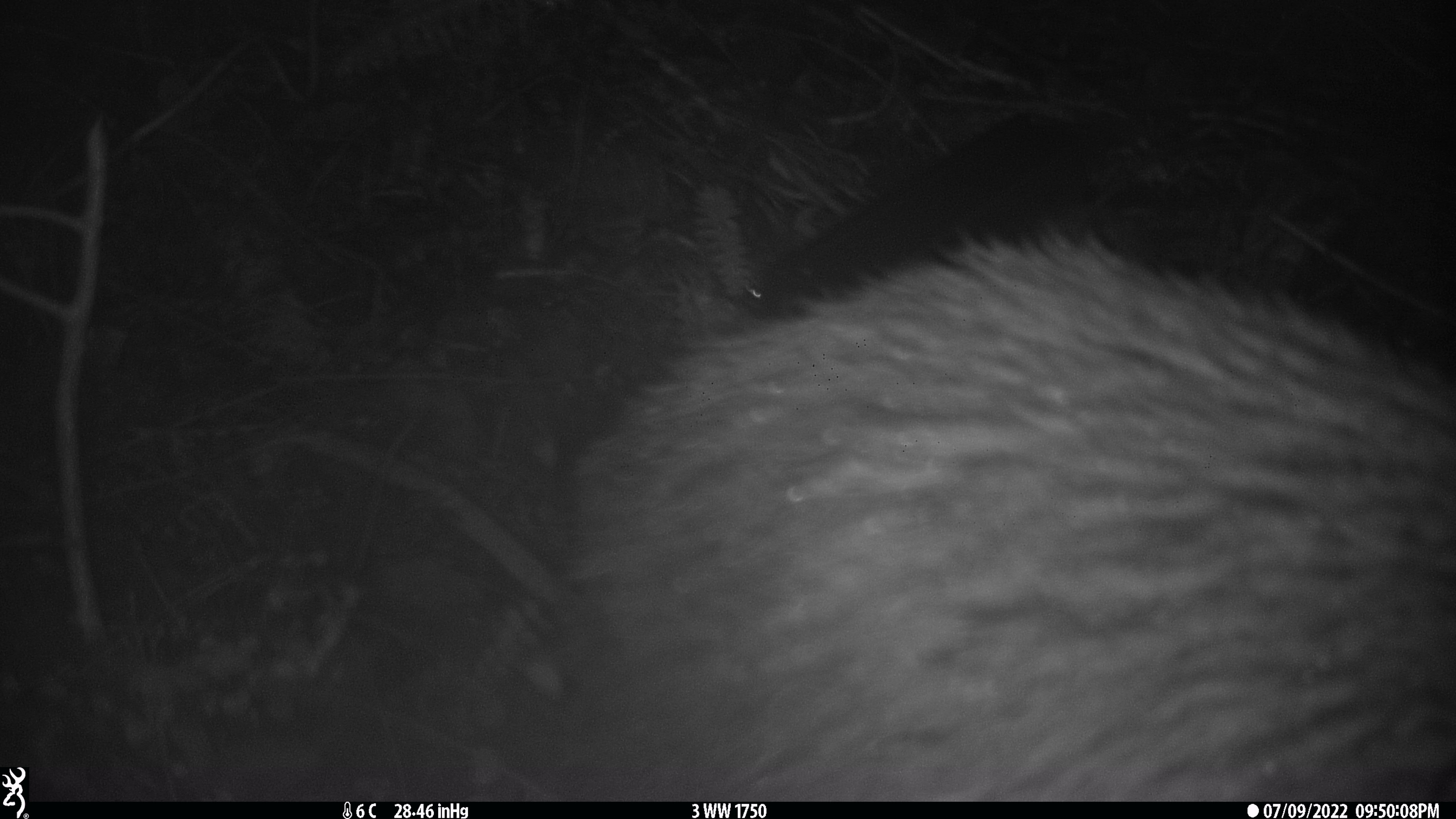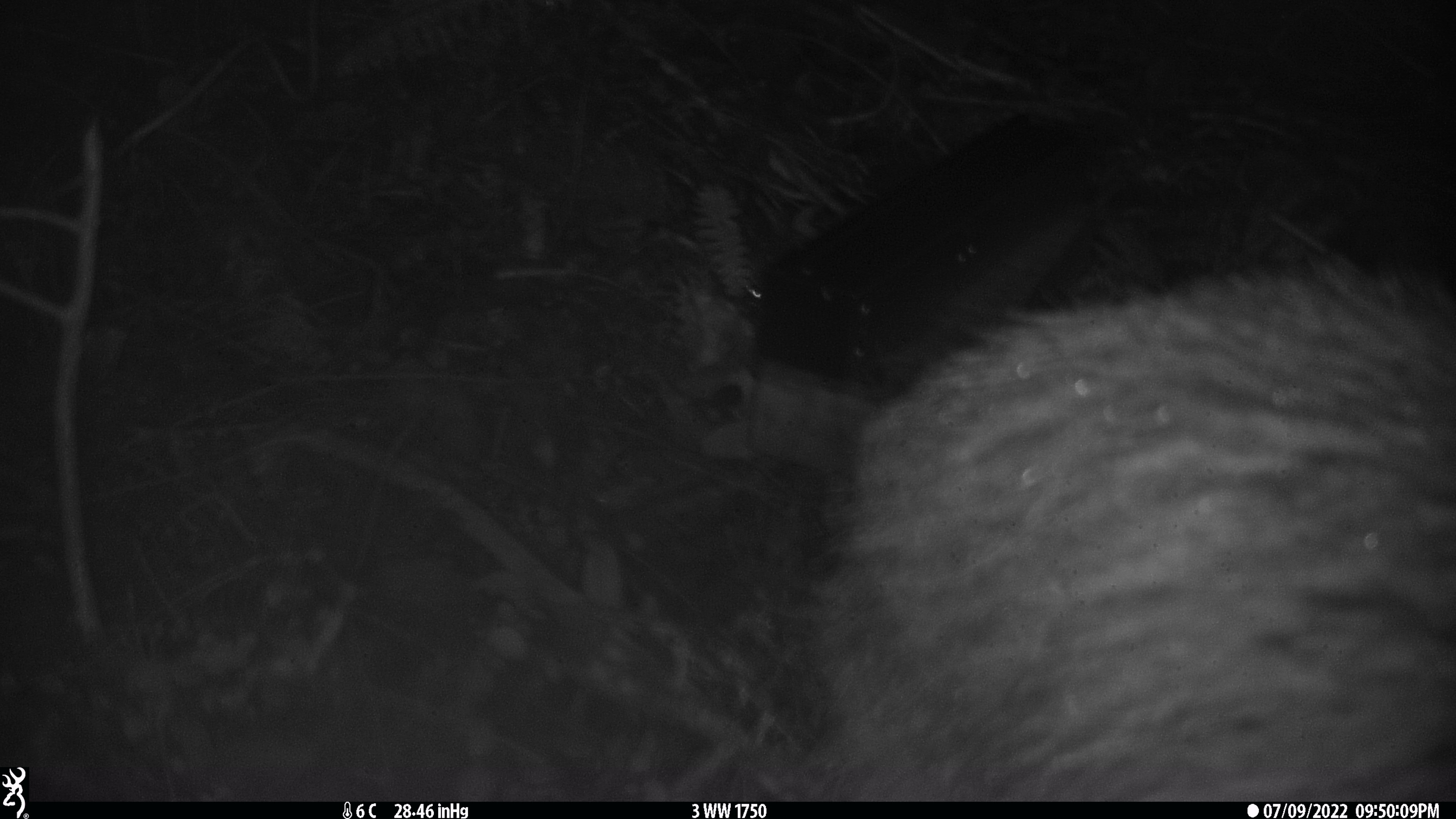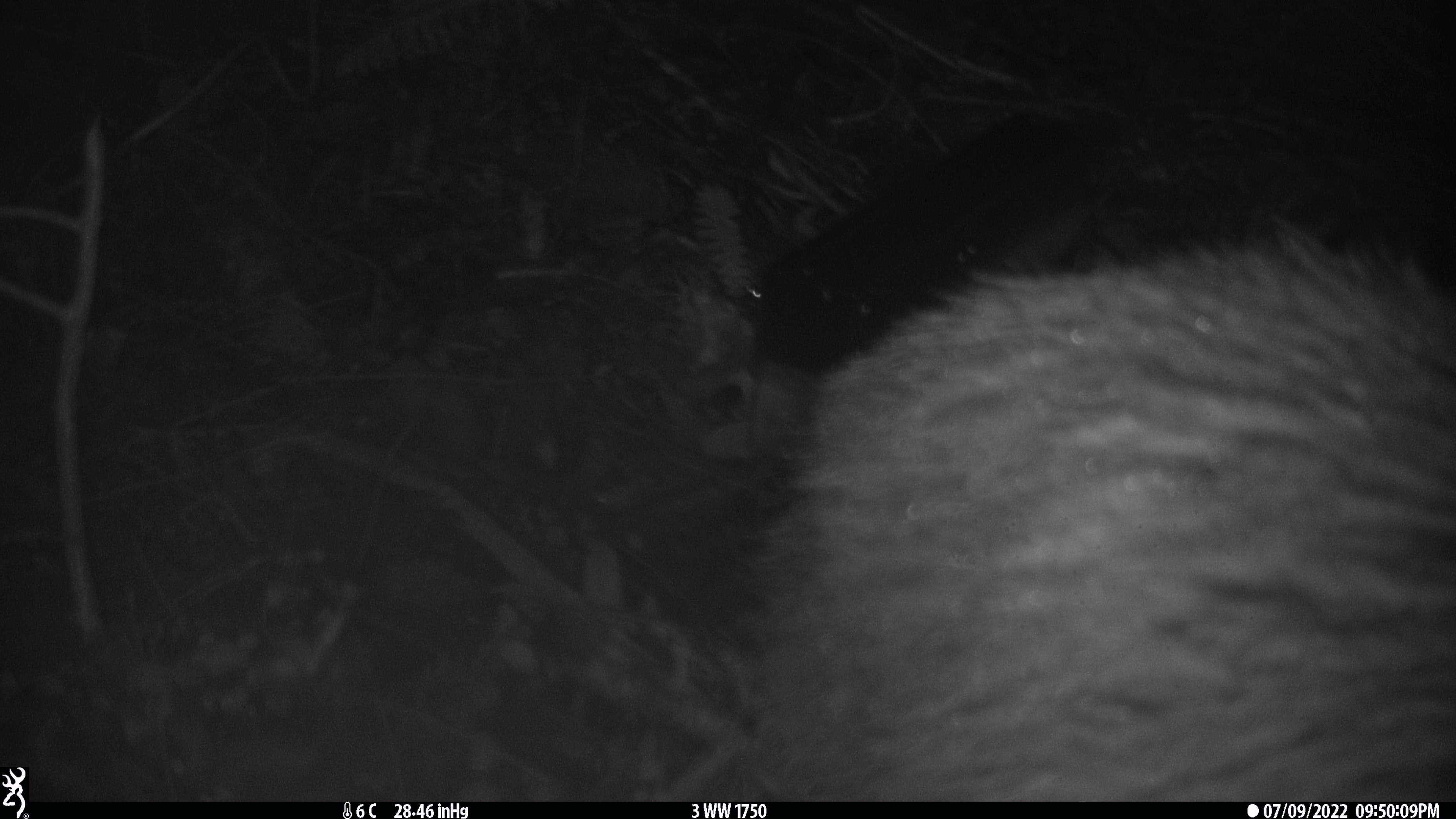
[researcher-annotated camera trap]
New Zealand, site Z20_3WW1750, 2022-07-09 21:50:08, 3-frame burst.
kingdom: Animalia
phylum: Chordata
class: Aves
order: Apterygiformes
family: Apterygidae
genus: Apteryx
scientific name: Apteryx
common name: kiwi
Kiwi (Apteryx).